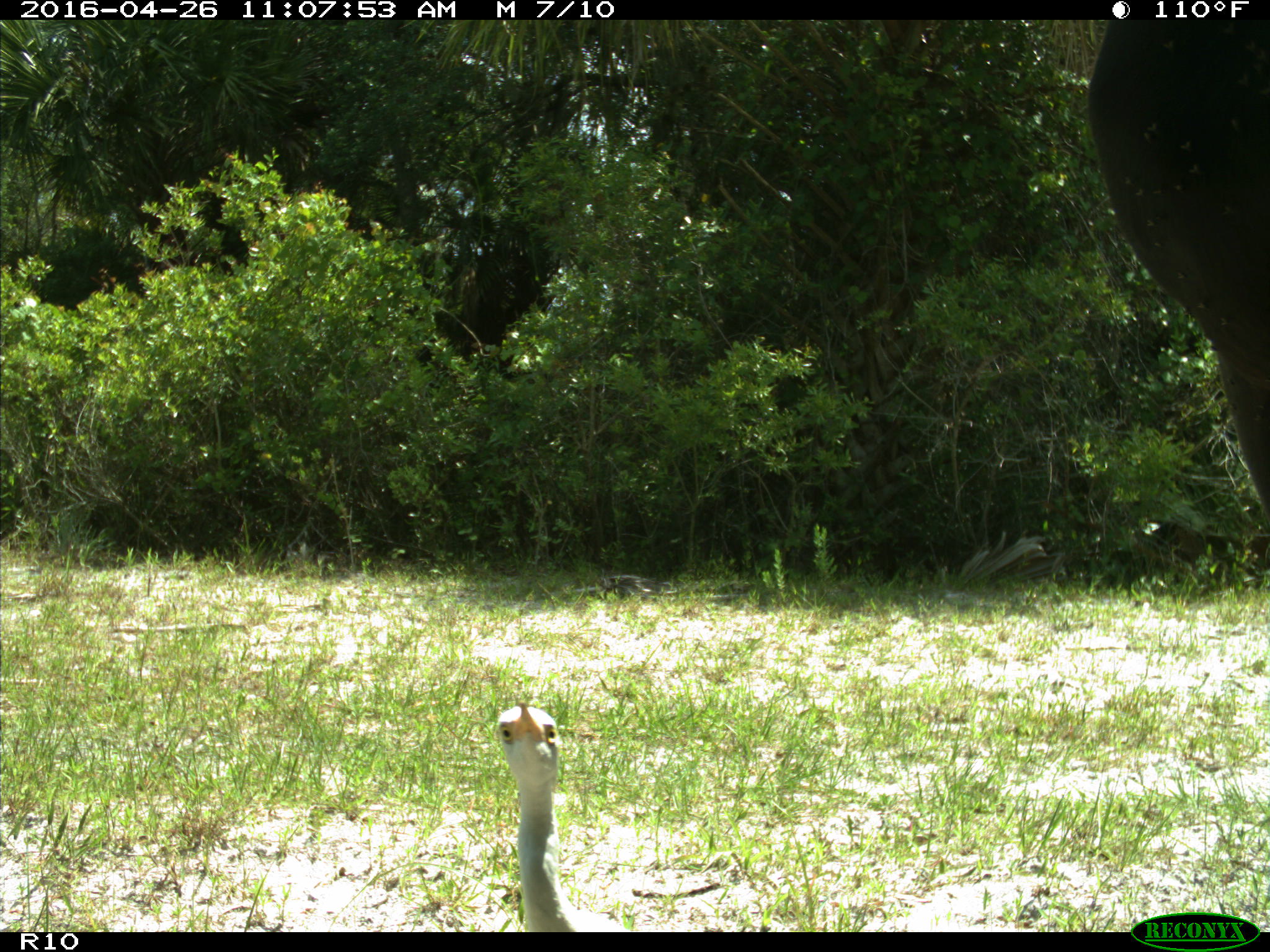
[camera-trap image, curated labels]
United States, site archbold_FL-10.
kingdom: Animalia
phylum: Chordata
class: Mammalia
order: Artiodactyla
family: Bovidae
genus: Bos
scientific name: Bos taurus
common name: domestic cow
Bos taurus (domestic cow).